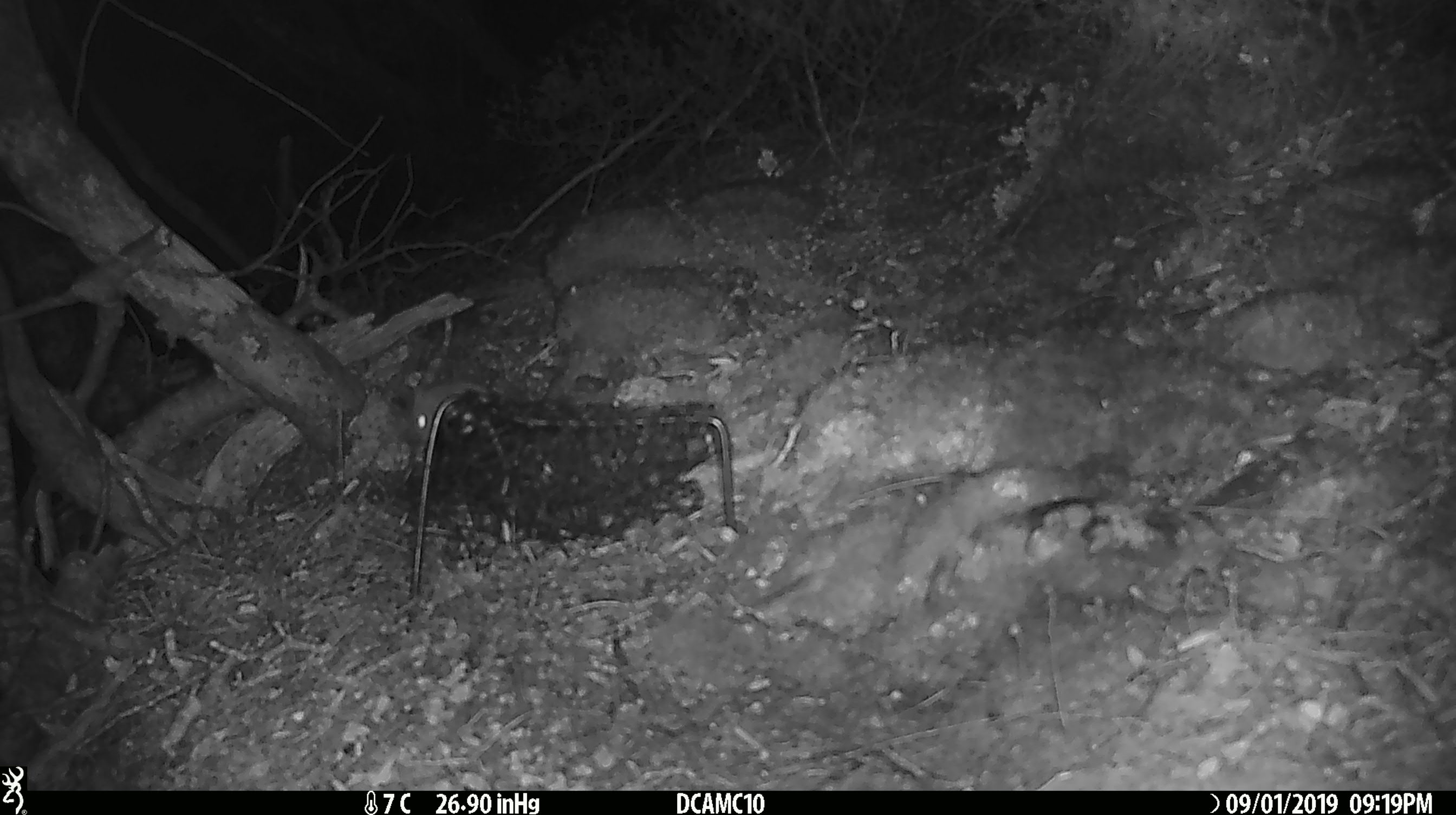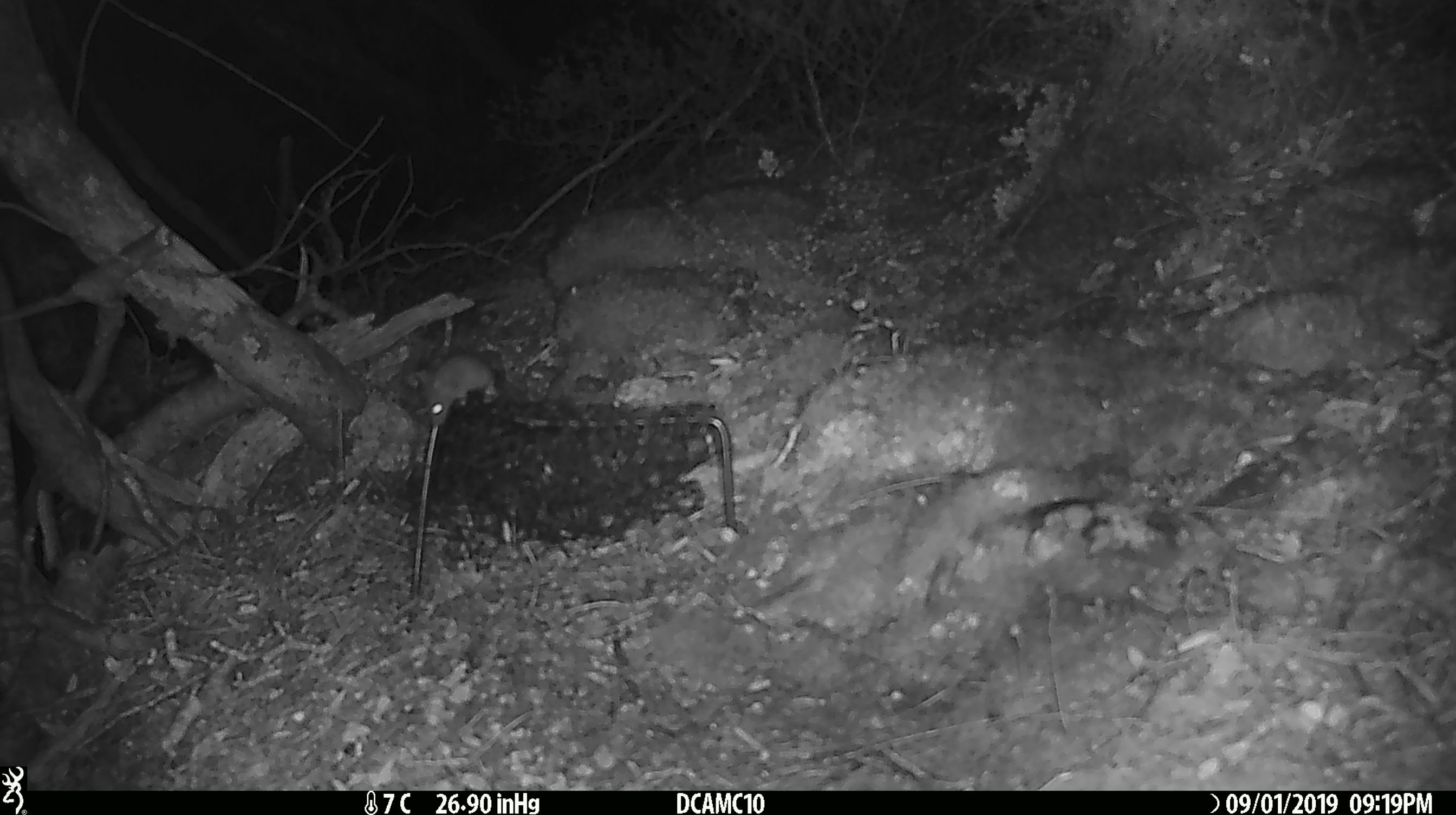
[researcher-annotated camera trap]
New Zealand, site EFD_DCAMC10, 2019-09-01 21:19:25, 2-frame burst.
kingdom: Animalia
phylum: Chordata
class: Mammalia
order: Rodentia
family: Muridae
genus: Mus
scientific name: Mus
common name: mouse